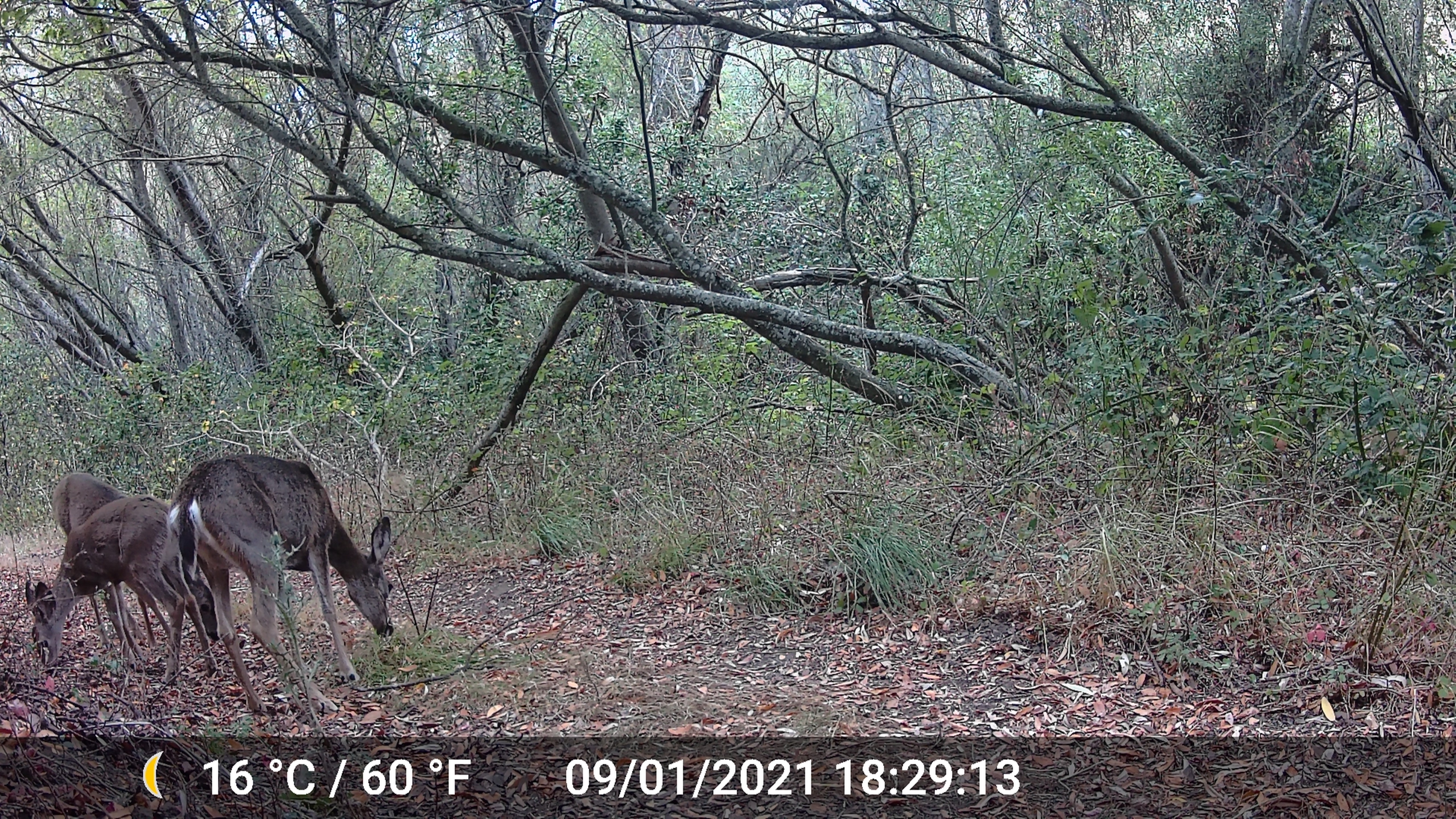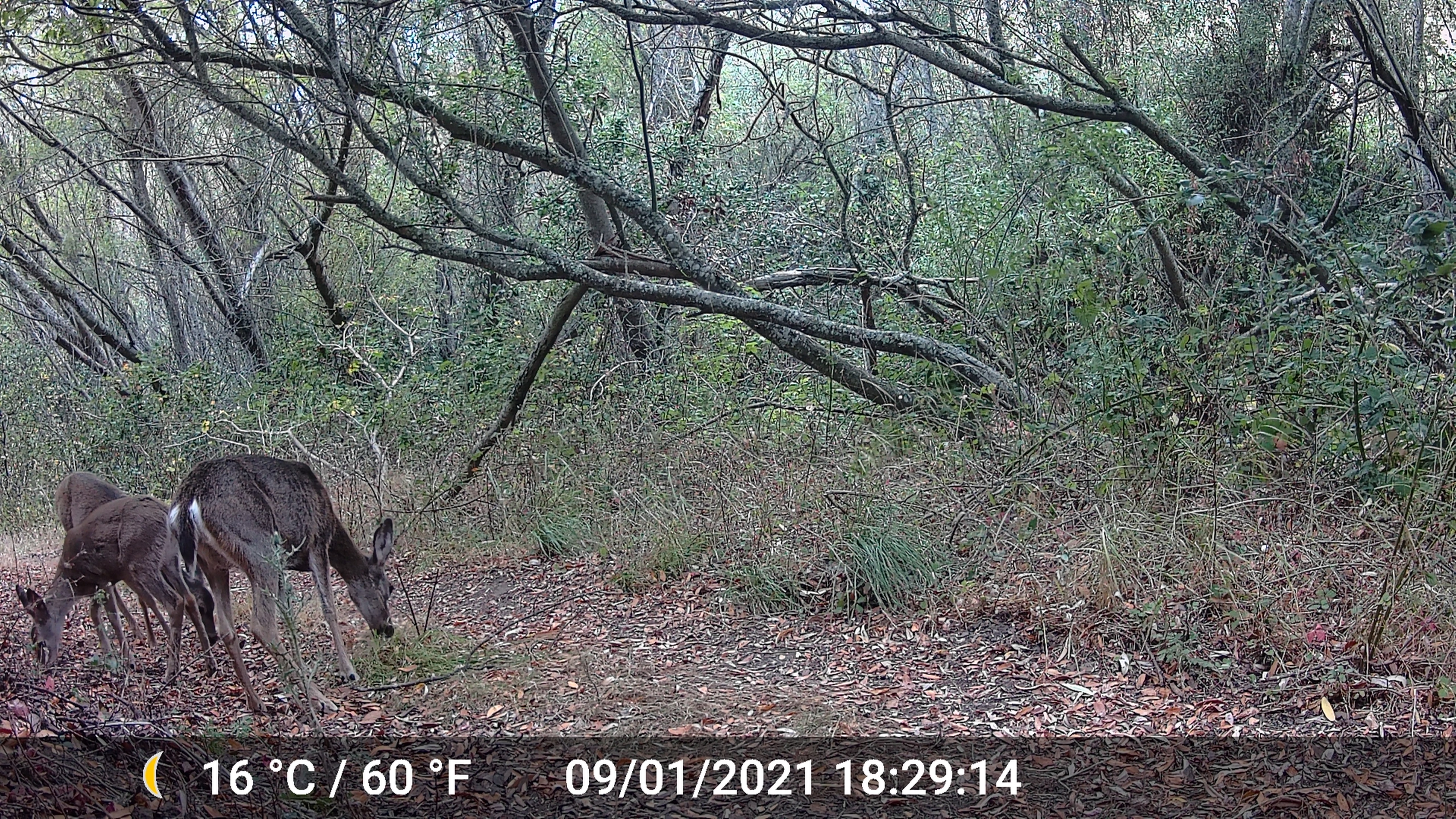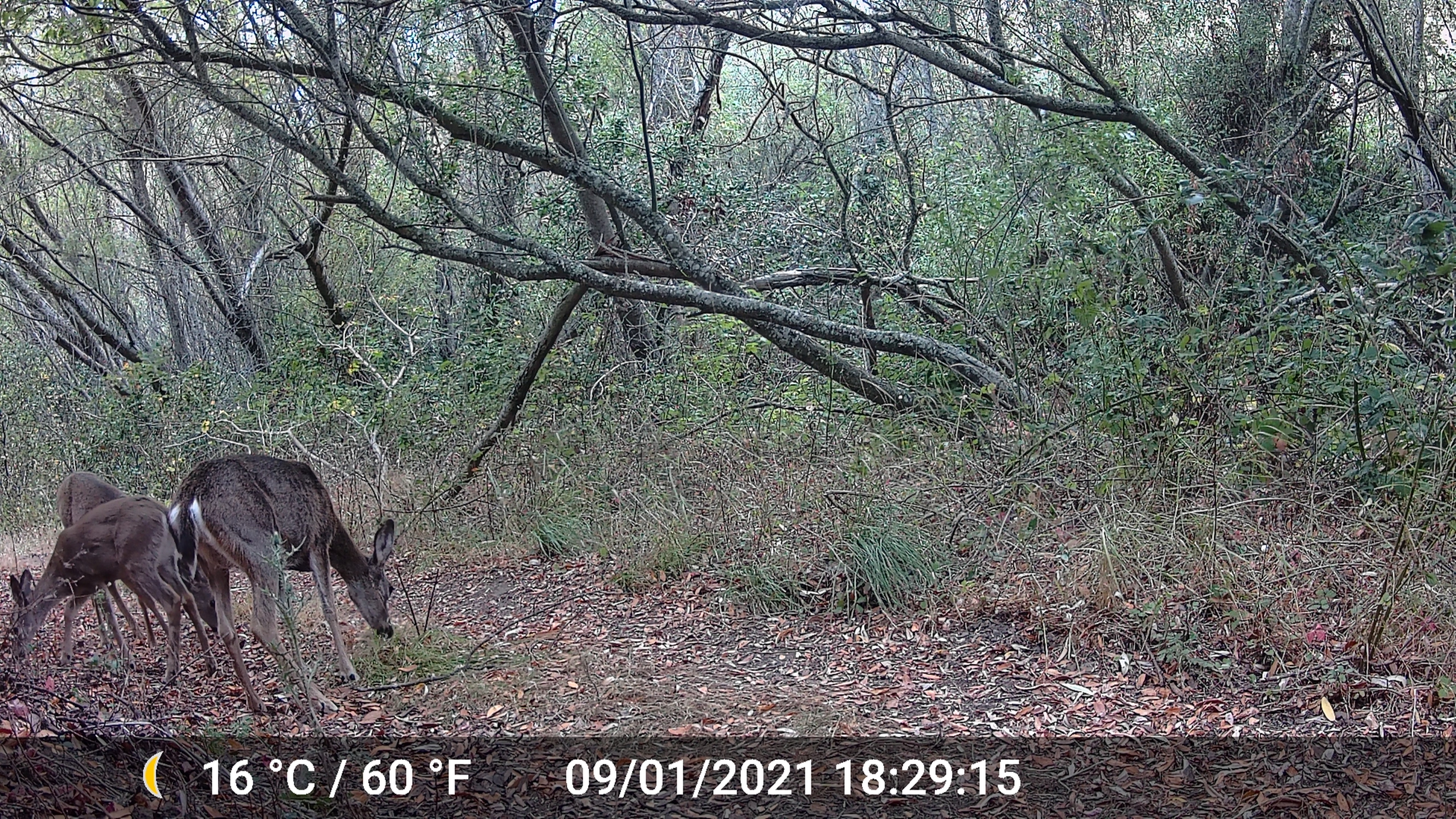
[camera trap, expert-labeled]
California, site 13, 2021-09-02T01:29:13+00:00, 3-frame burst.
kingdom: Animalia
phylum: Chordata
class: Mammalia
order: Artiodactyla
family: Cervidae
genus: Odocoileus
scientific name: Odocoileus hemionus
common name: mule deer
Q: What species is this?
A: Mule deer (Odocoileus hemionus).